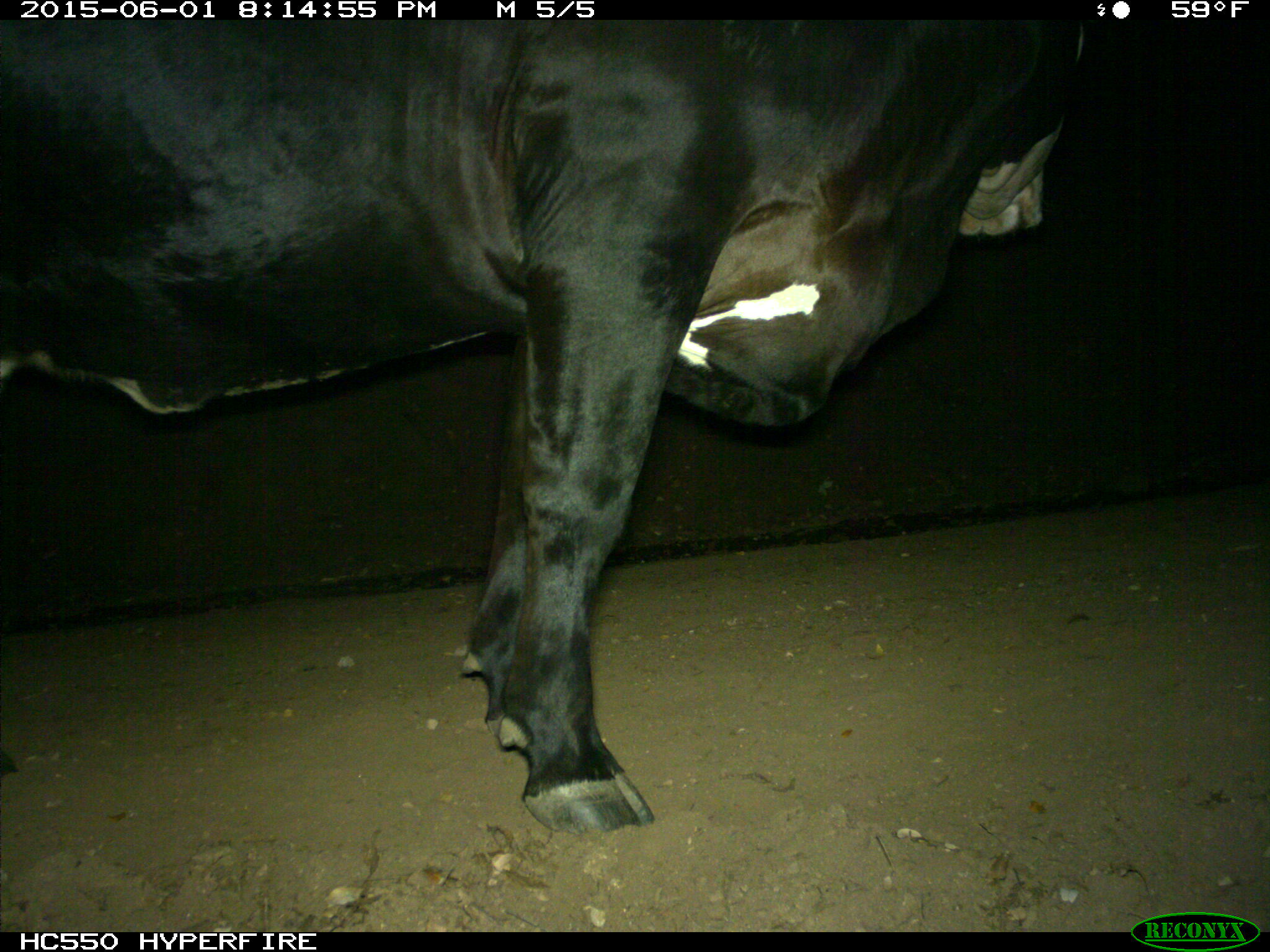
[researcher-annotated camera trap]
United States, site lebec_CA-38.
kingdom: Animalia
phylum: Chordata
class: Mammalia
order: Artiodactyla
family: Bovidae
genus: Bos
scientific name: Bos taurus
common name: domestic cow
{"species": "Bos taurus (domestic cow)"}